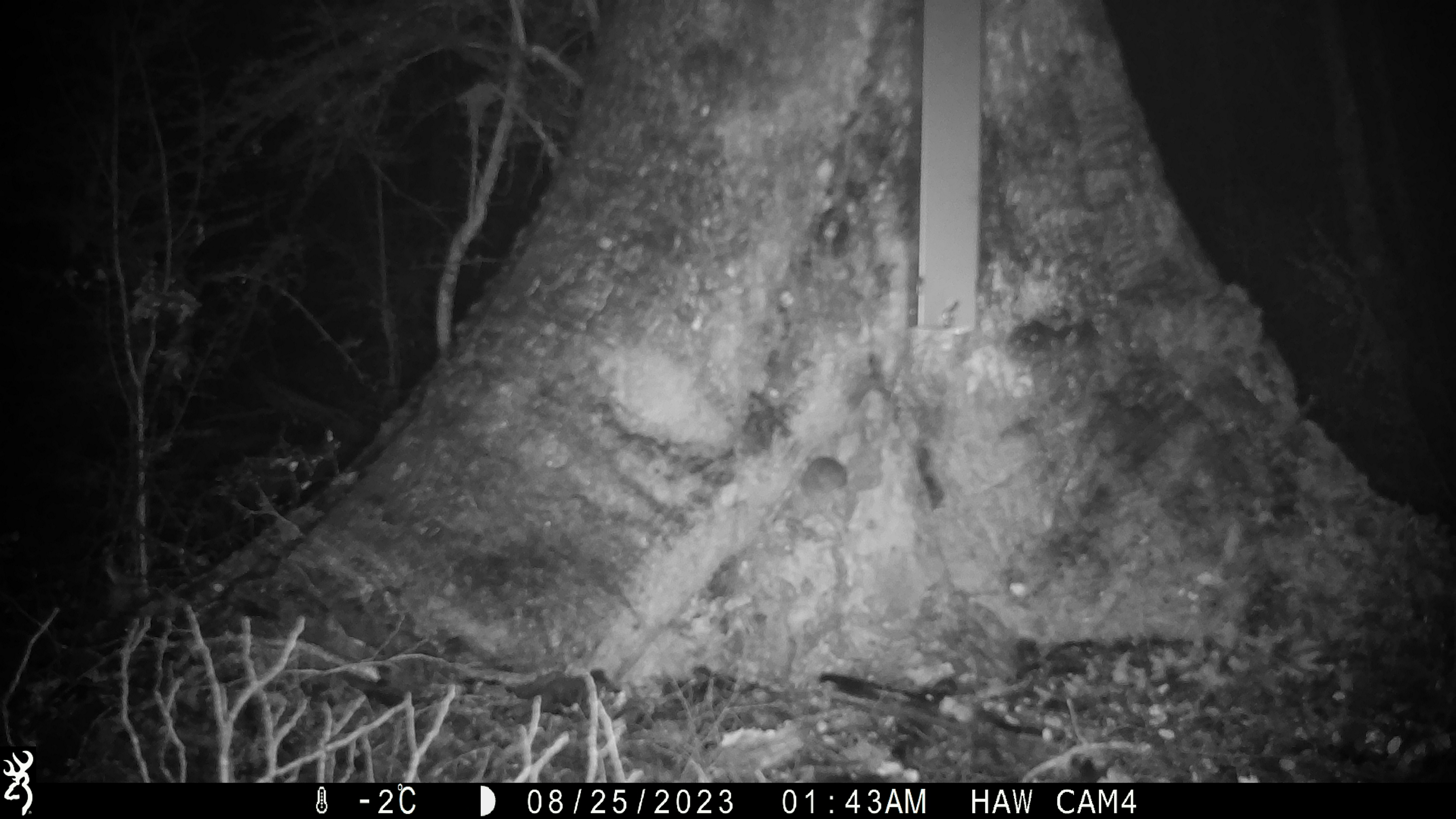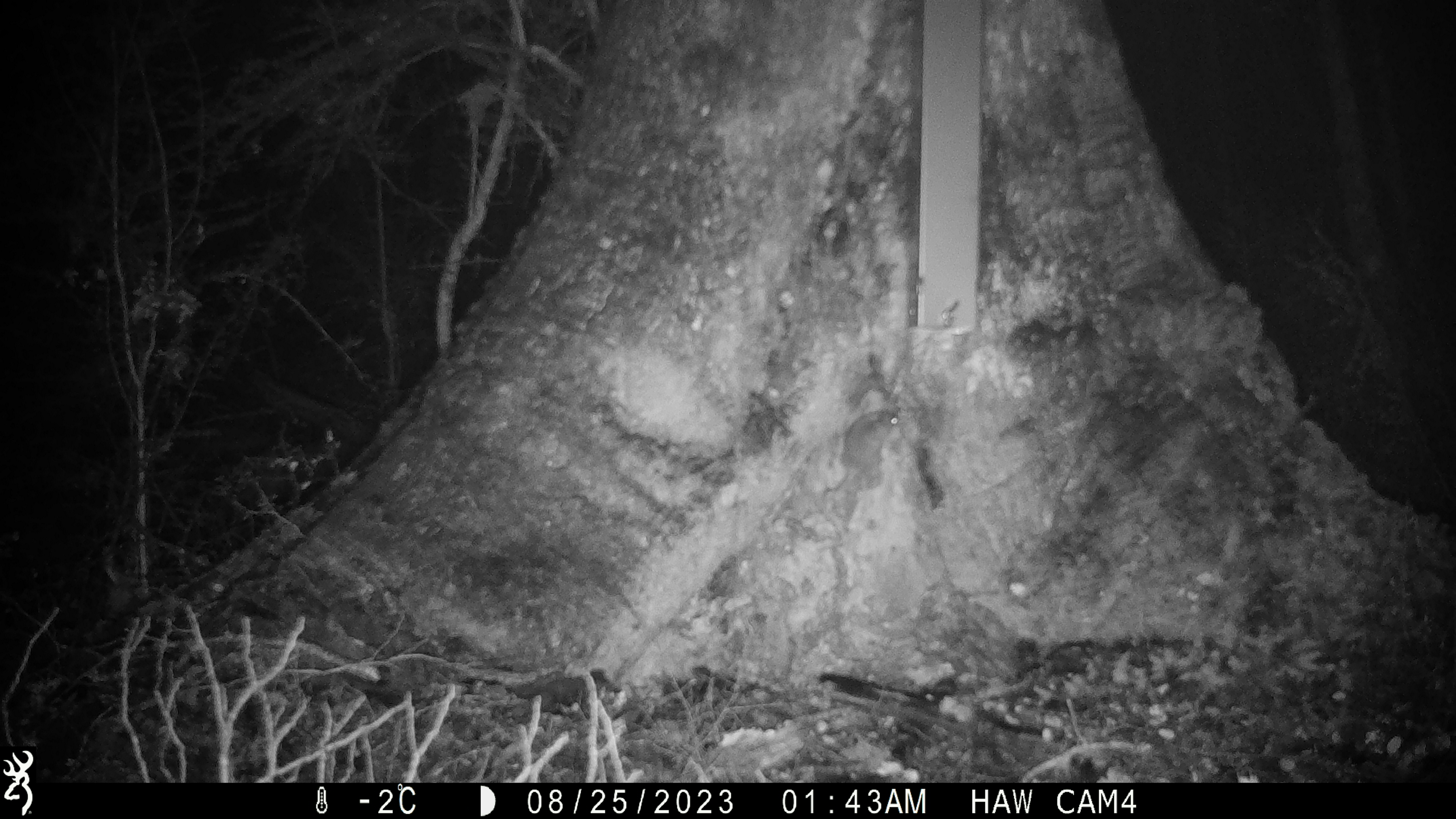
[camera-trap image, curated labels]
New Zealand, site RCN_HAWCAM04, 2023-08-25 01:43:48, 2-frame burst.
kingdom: Animalia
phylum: Chordata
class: Mammalia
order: Rodentia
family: Muridae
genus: Mus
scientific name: Mus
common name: mouse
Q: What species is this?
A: Mouse (Mus).